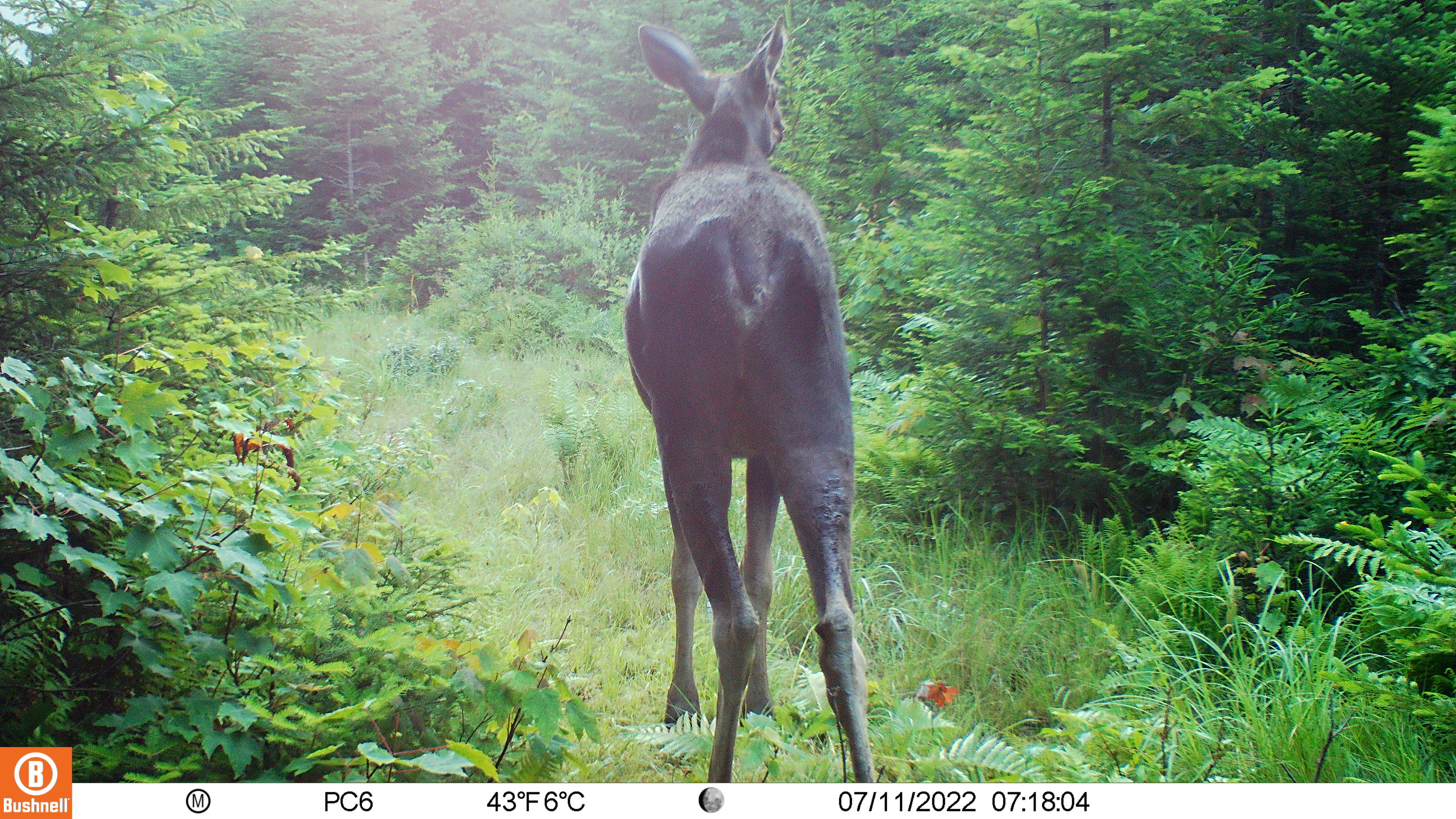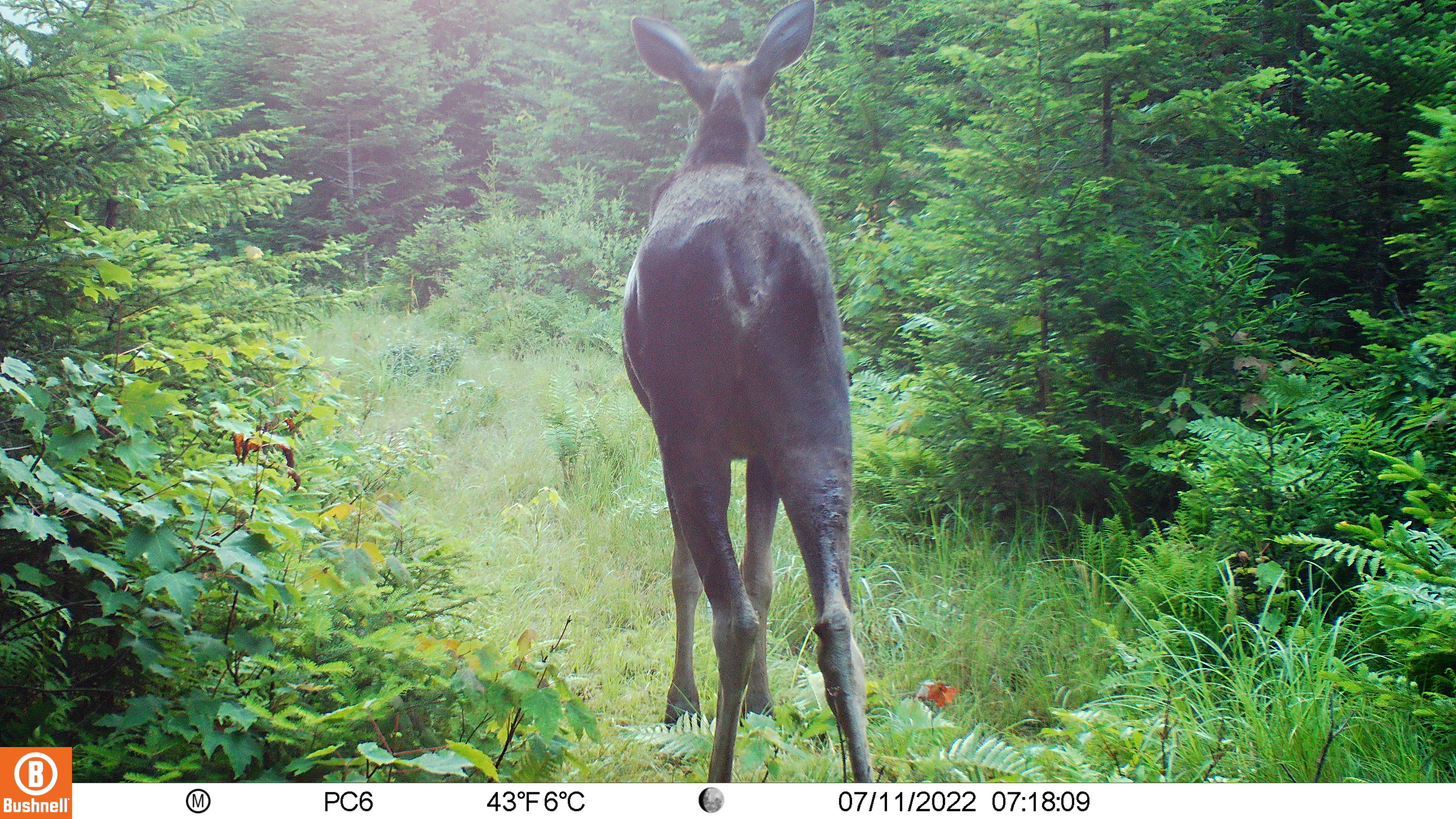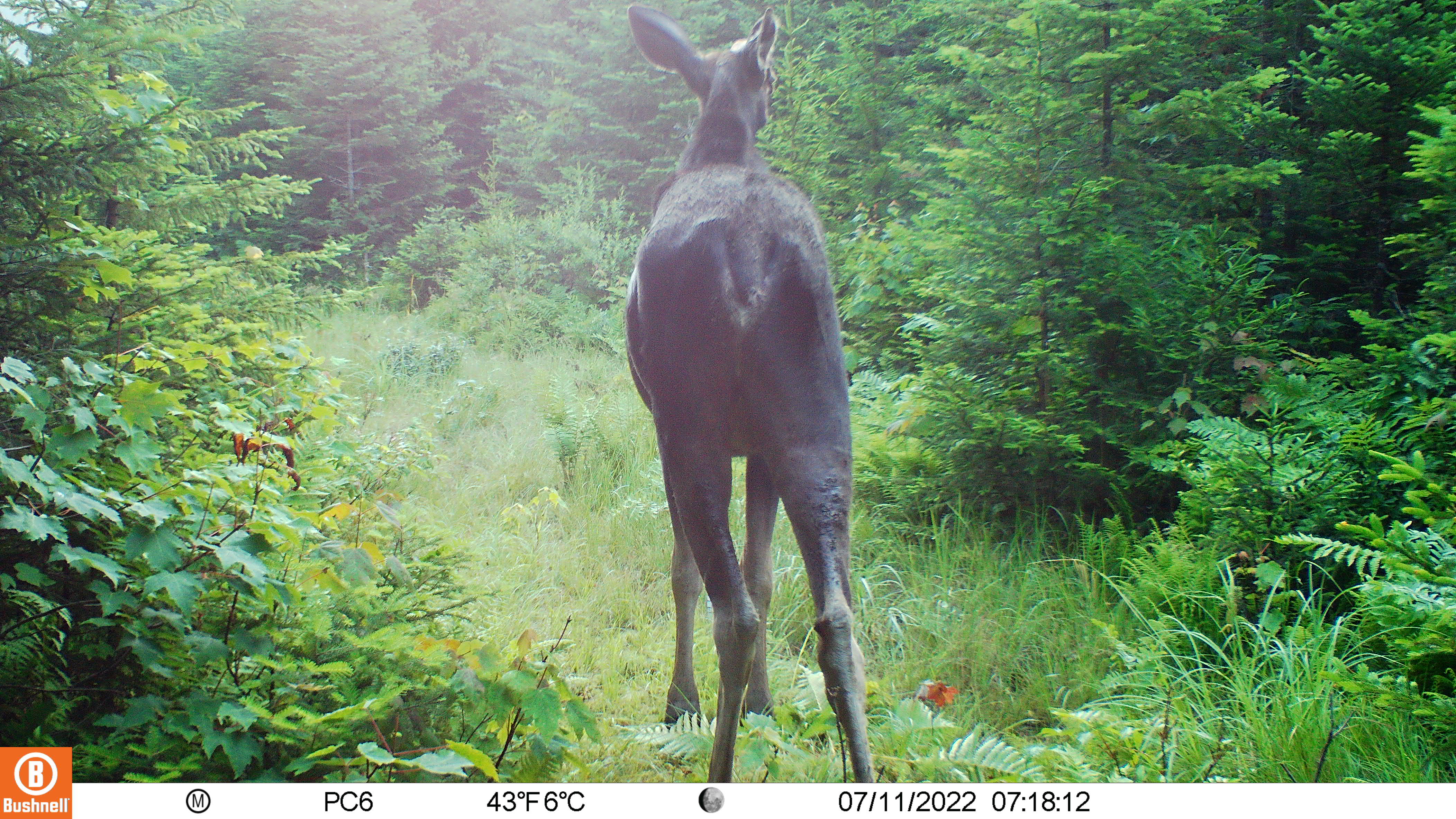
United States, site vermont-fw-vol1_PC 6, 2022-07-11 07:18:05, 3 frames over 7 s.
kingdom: Animalia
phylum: Chordata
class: Mammalia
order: Artiodactyla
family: Cervidae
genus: Alces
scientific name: Alces alces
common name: moose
Moose (Alces alces).